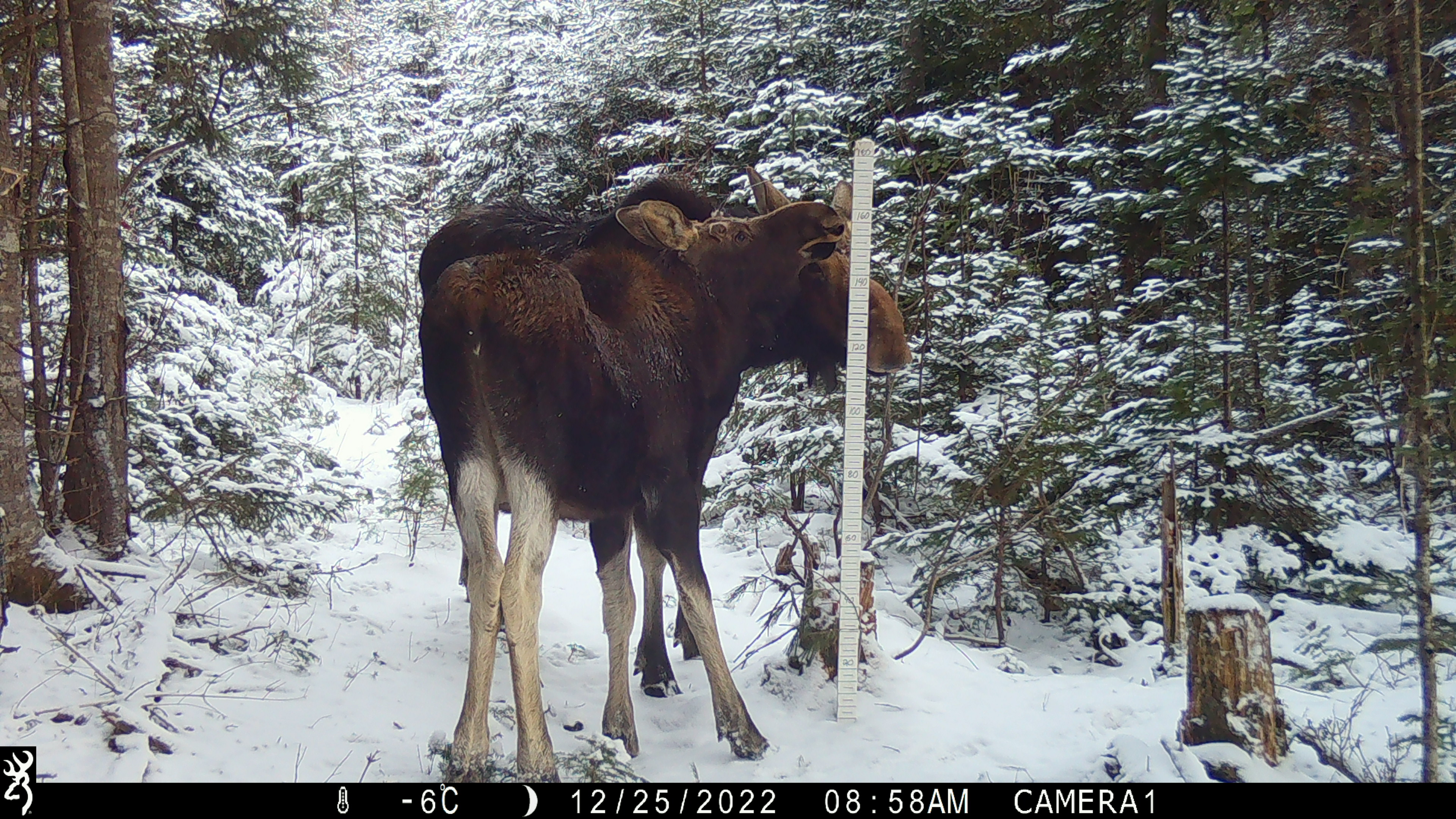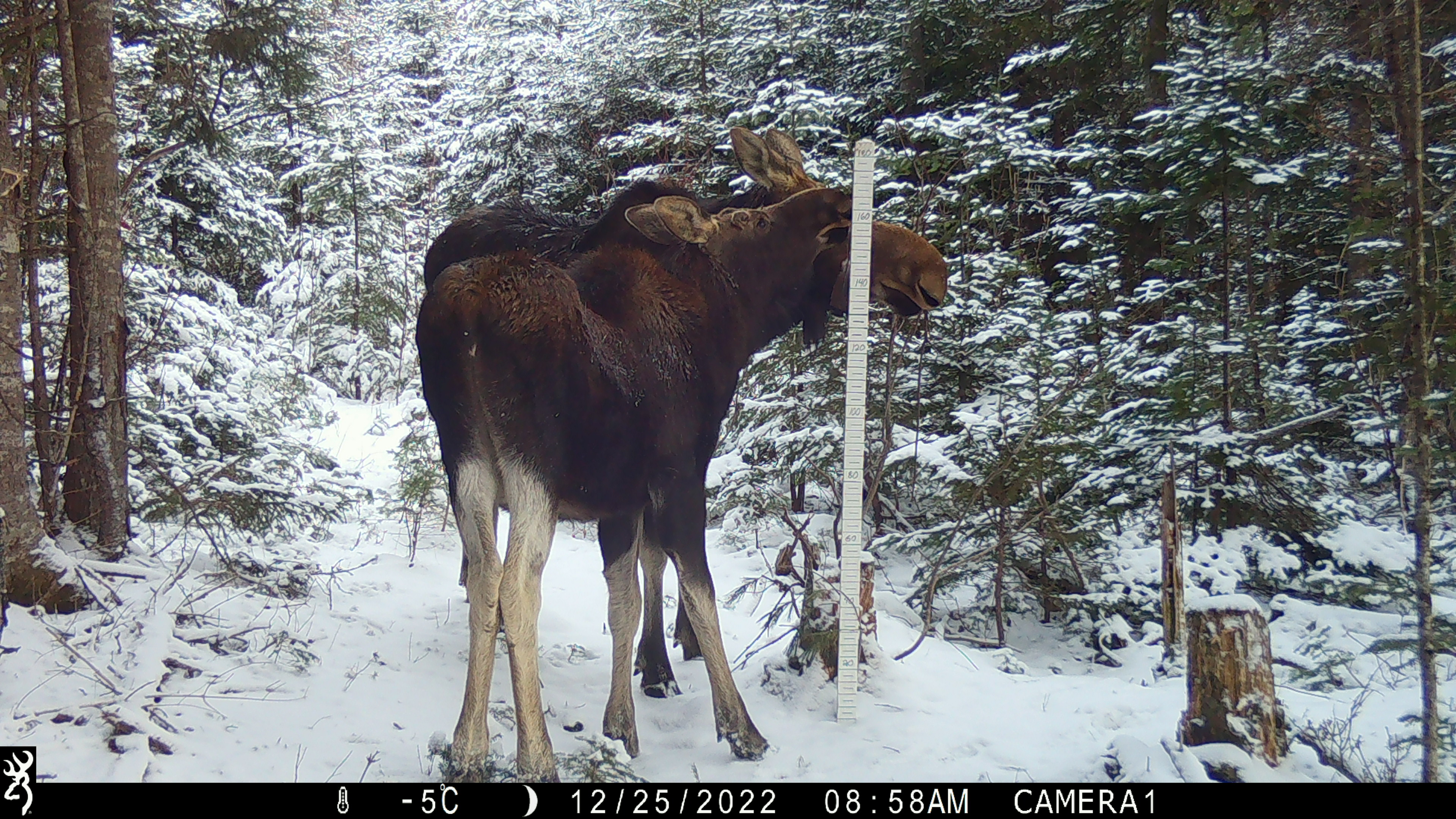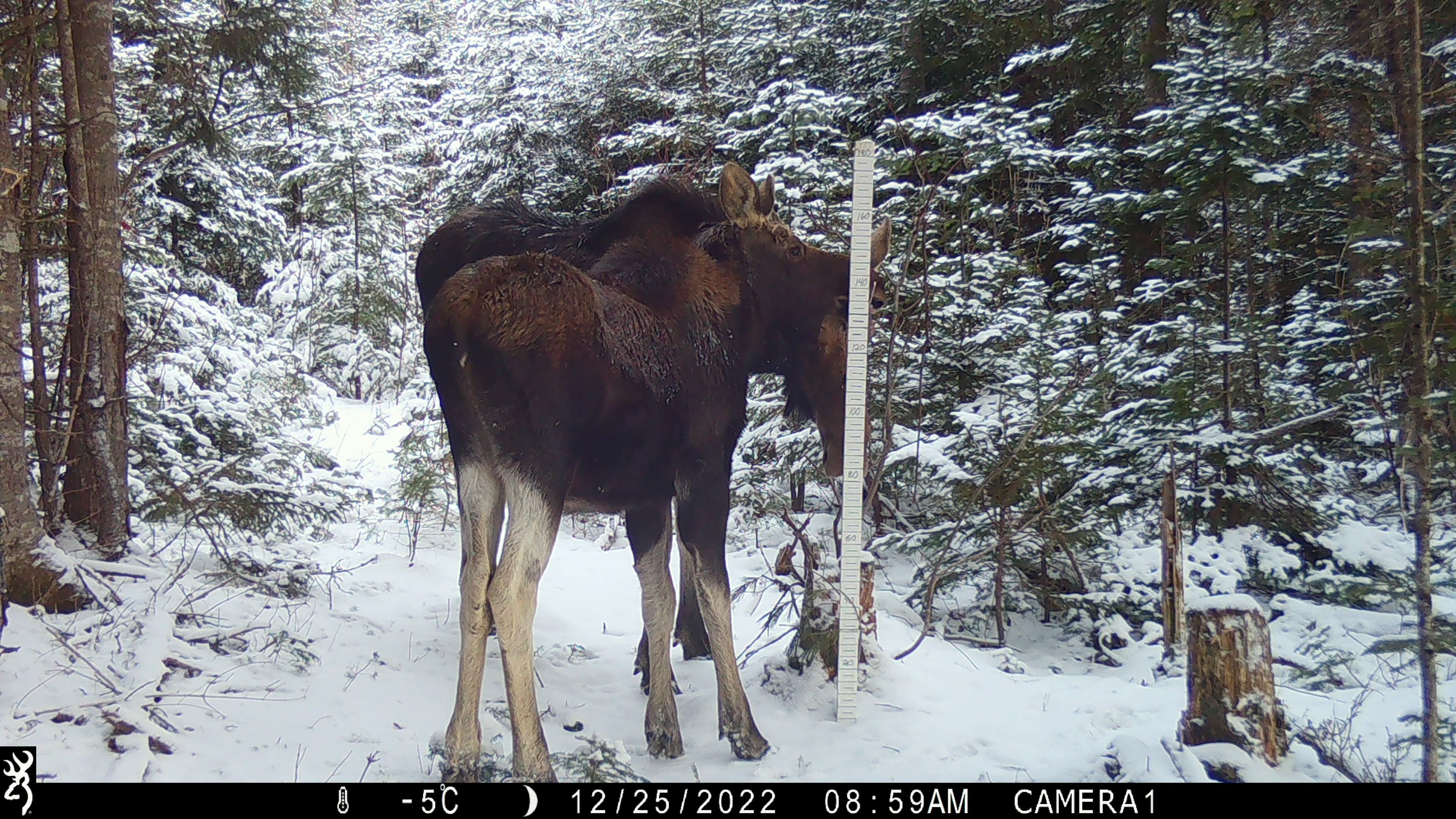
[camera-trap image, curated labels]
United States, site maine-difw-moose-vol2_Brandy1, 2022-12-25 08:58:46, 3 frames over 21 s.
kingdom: Animalia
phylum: Chordata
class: Mammalia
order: Artiodactyla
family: Cervidae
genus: Alces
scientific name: Alces alces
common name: moose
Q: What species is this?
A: Moose (Alces alces).